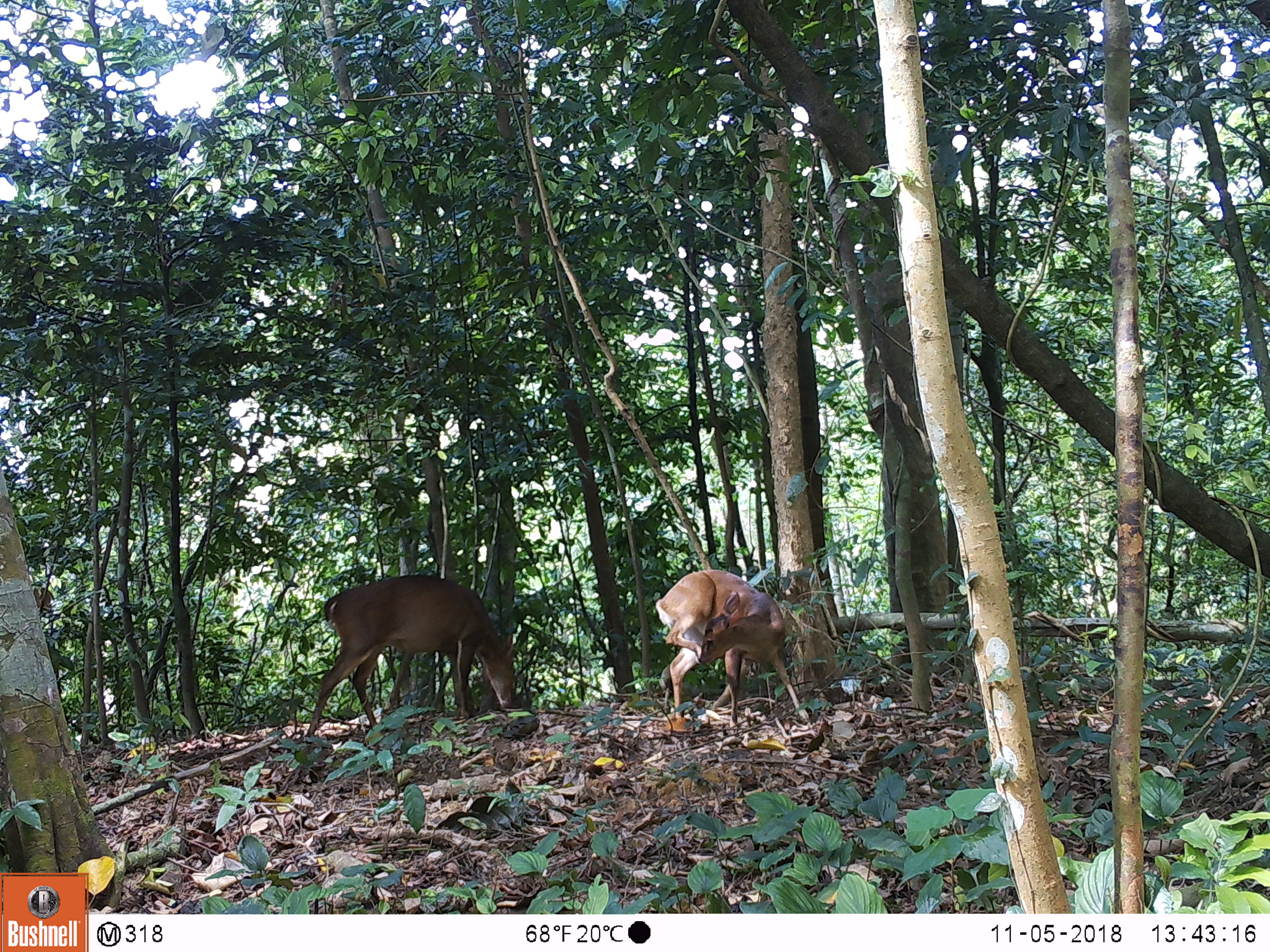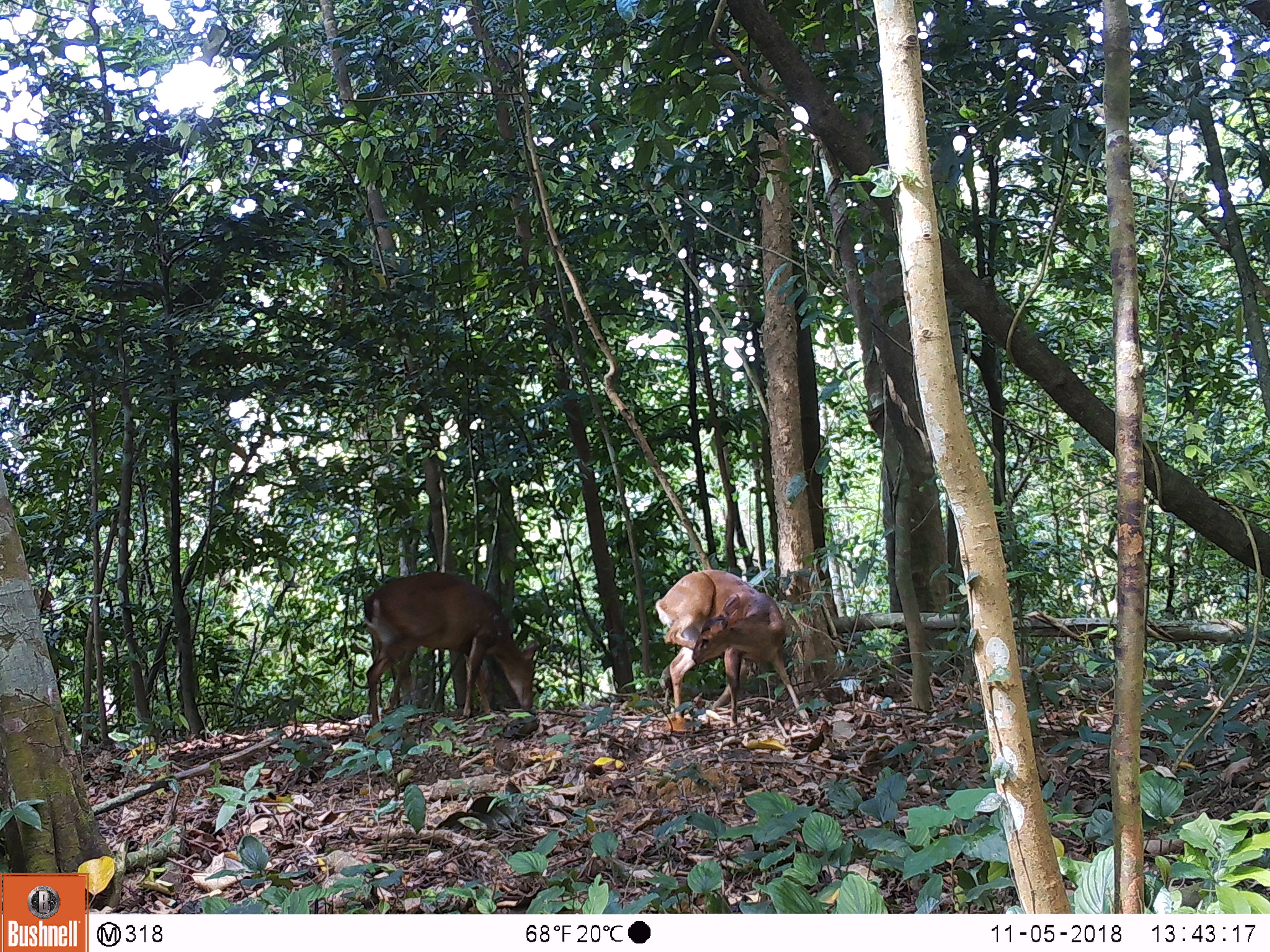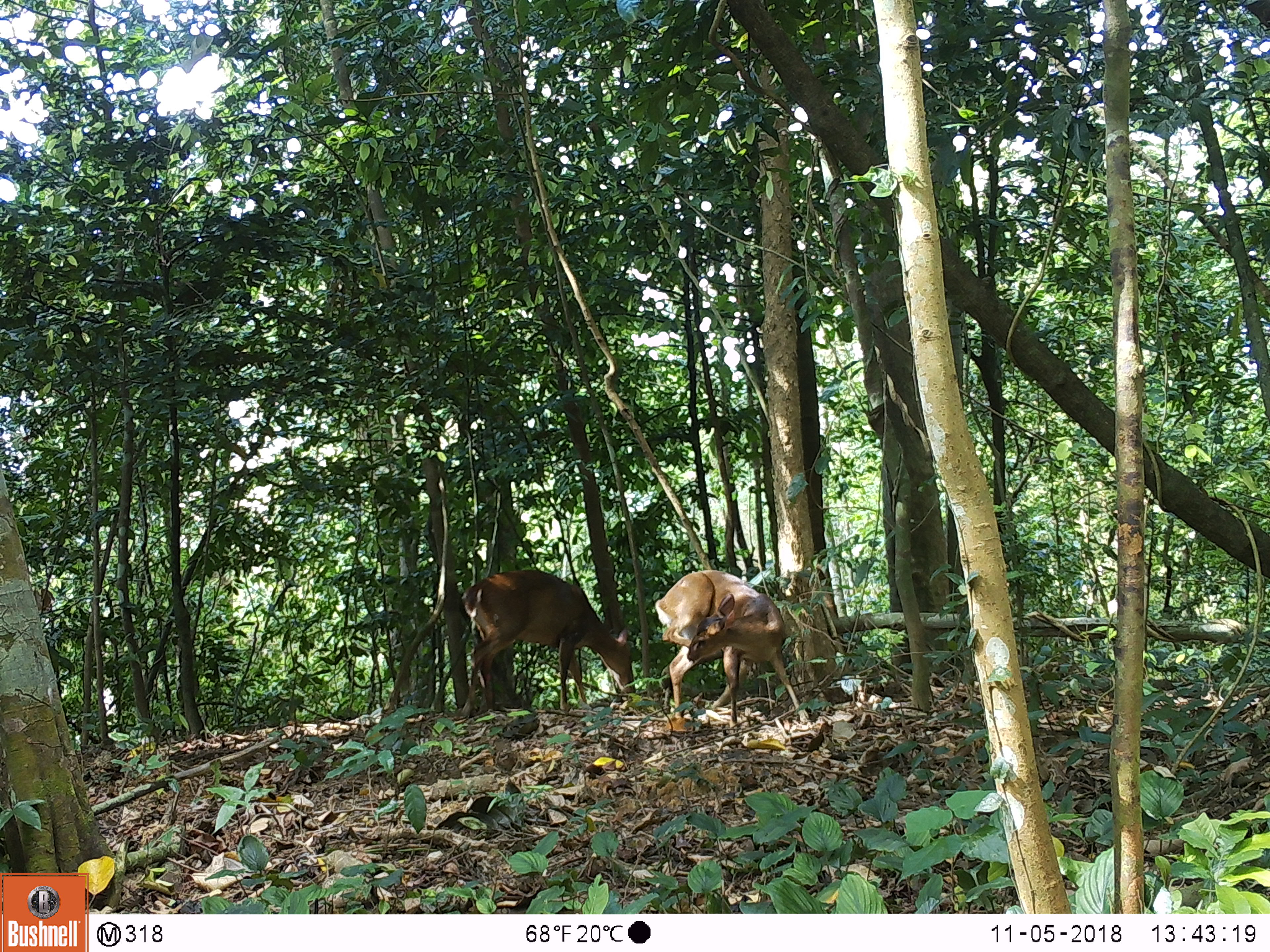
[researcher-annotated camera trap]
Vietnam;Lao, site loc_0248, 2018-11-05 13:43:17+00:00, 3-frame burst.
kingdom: Animalia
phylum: Chordata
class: Mammalia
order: Artiodactyla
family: Cervidae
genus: Muntiacus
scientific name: Muntiacus vuquangensis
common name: large-antlered muntjac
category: large antlered muntjac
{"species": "large antlered muntjac (large-antlered muntjac) (Muntiacus vuquangensis)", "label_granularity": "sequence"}